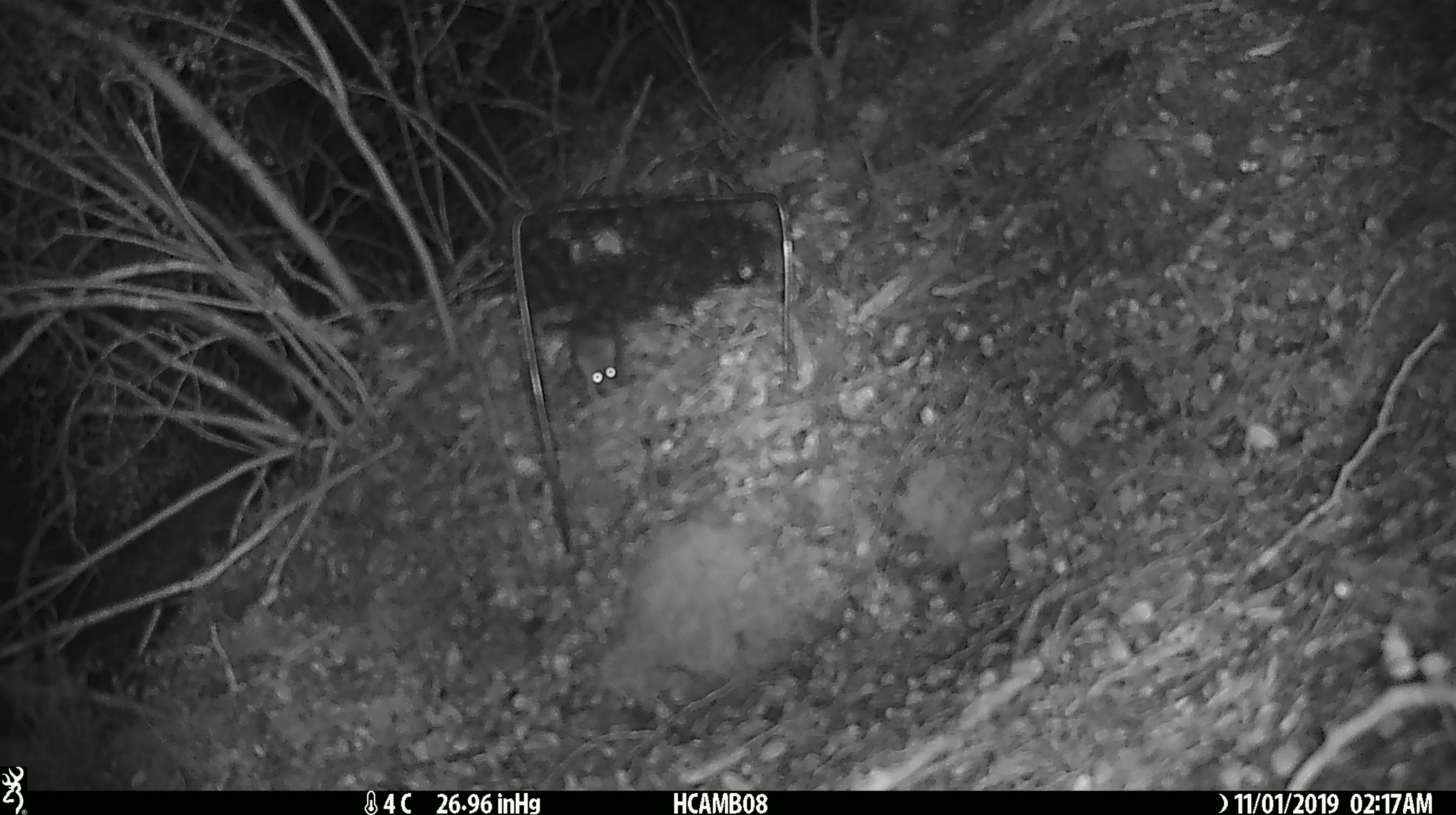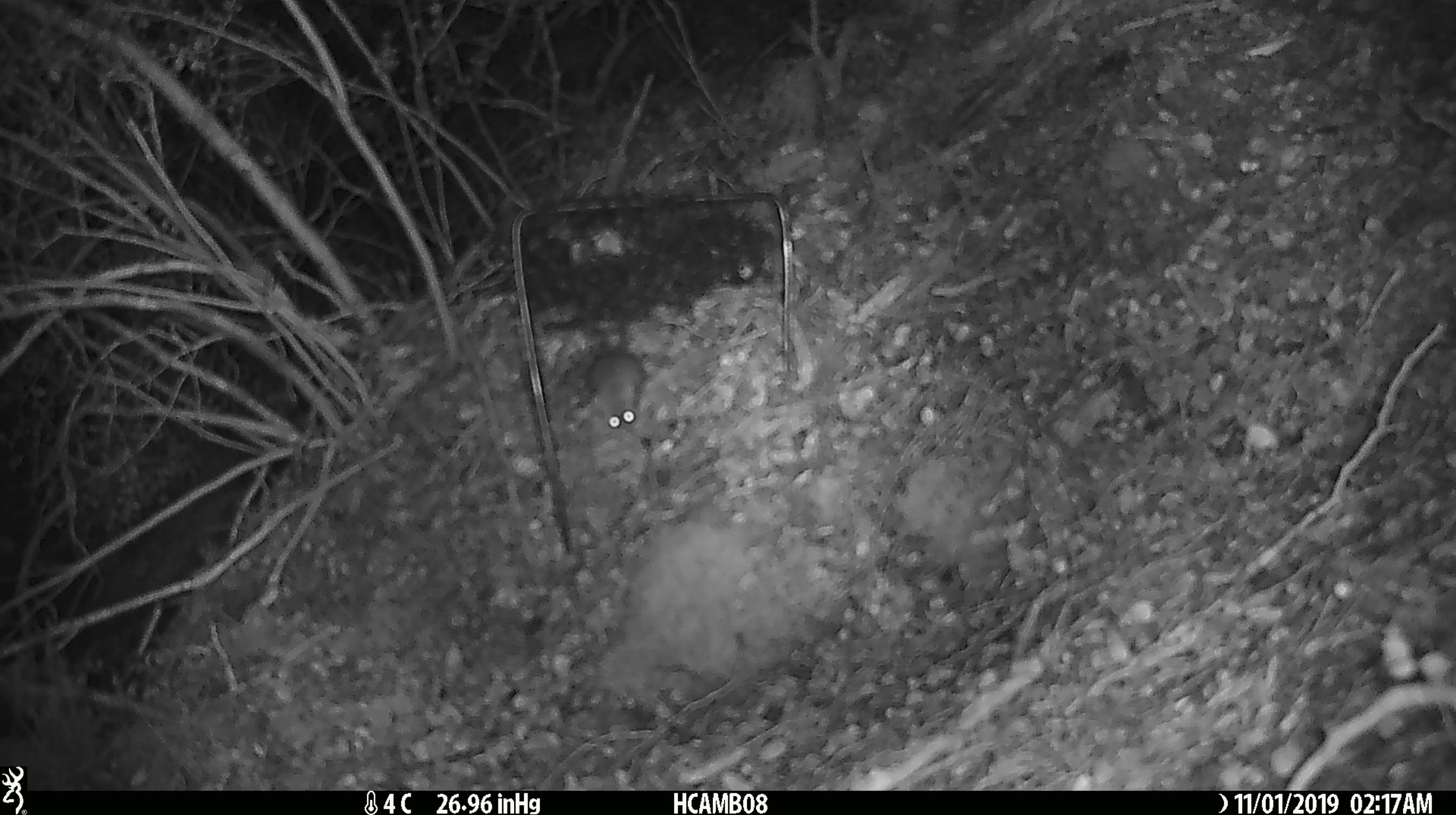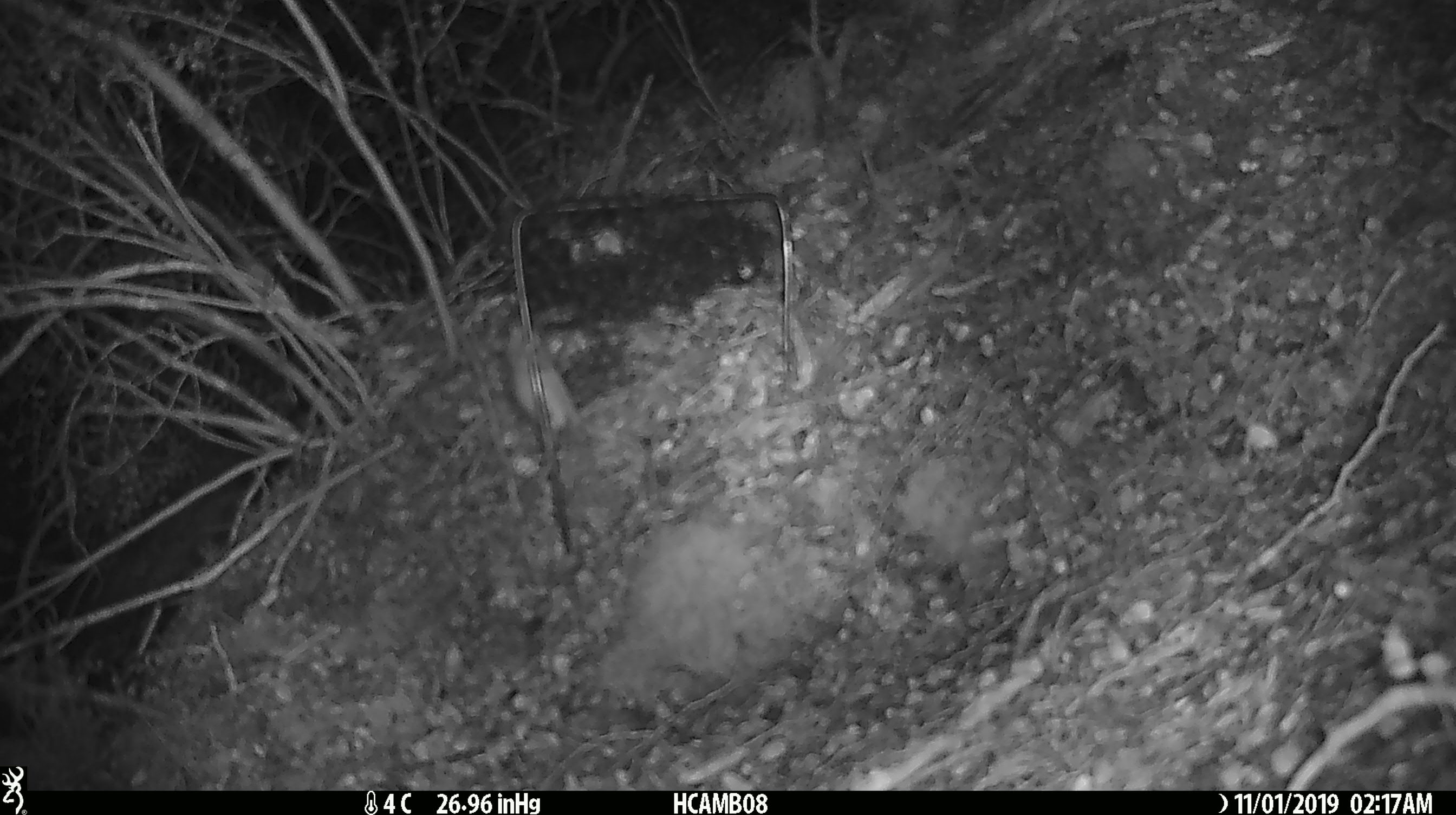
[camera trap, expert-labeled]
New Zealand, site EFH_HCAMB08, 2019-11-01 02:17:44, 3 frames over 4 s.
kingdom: Animalia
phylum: Chordata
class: Mammalia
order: Rodentia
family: Muridae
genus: Mus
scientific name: Mus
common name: mouse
Mouse (Mus).